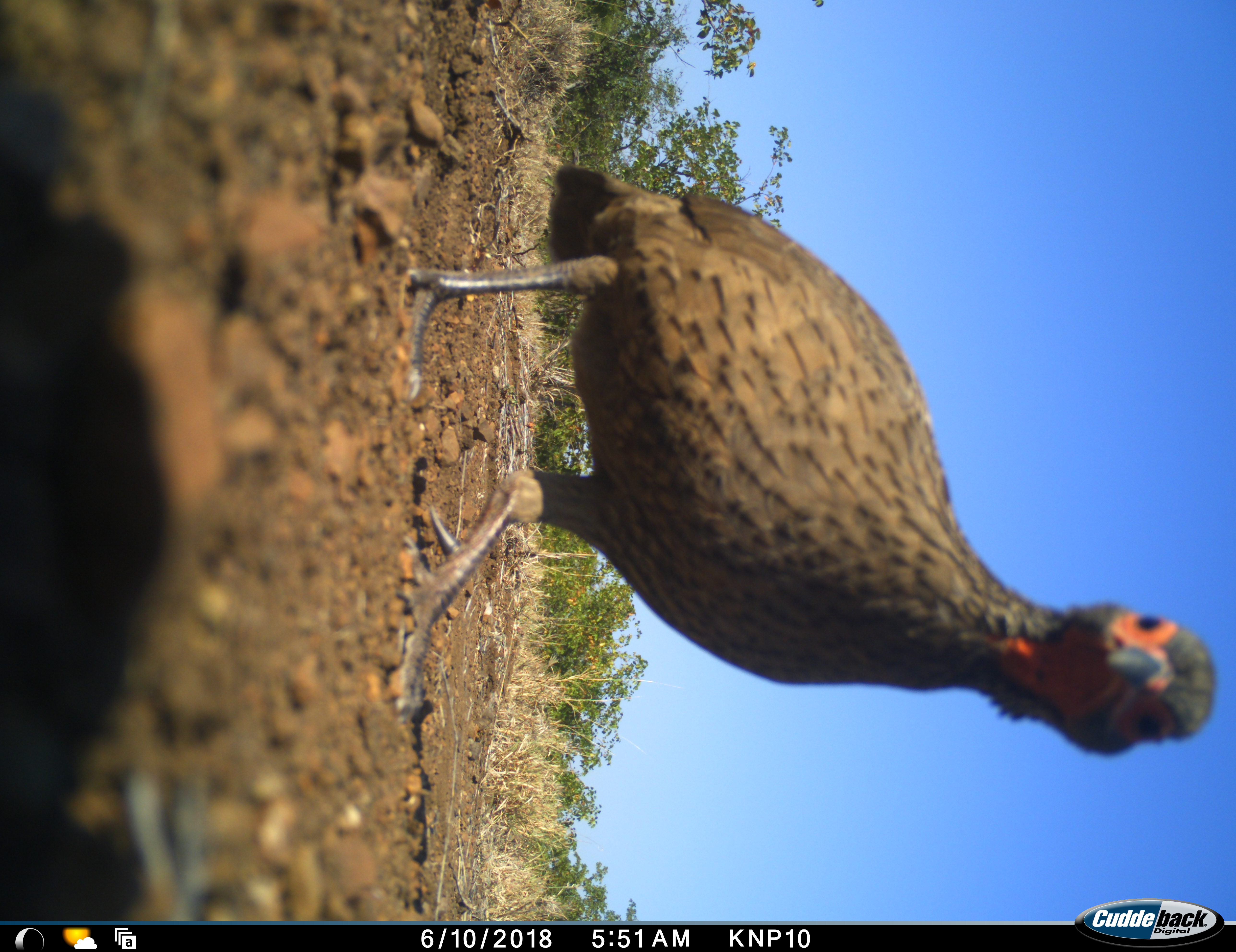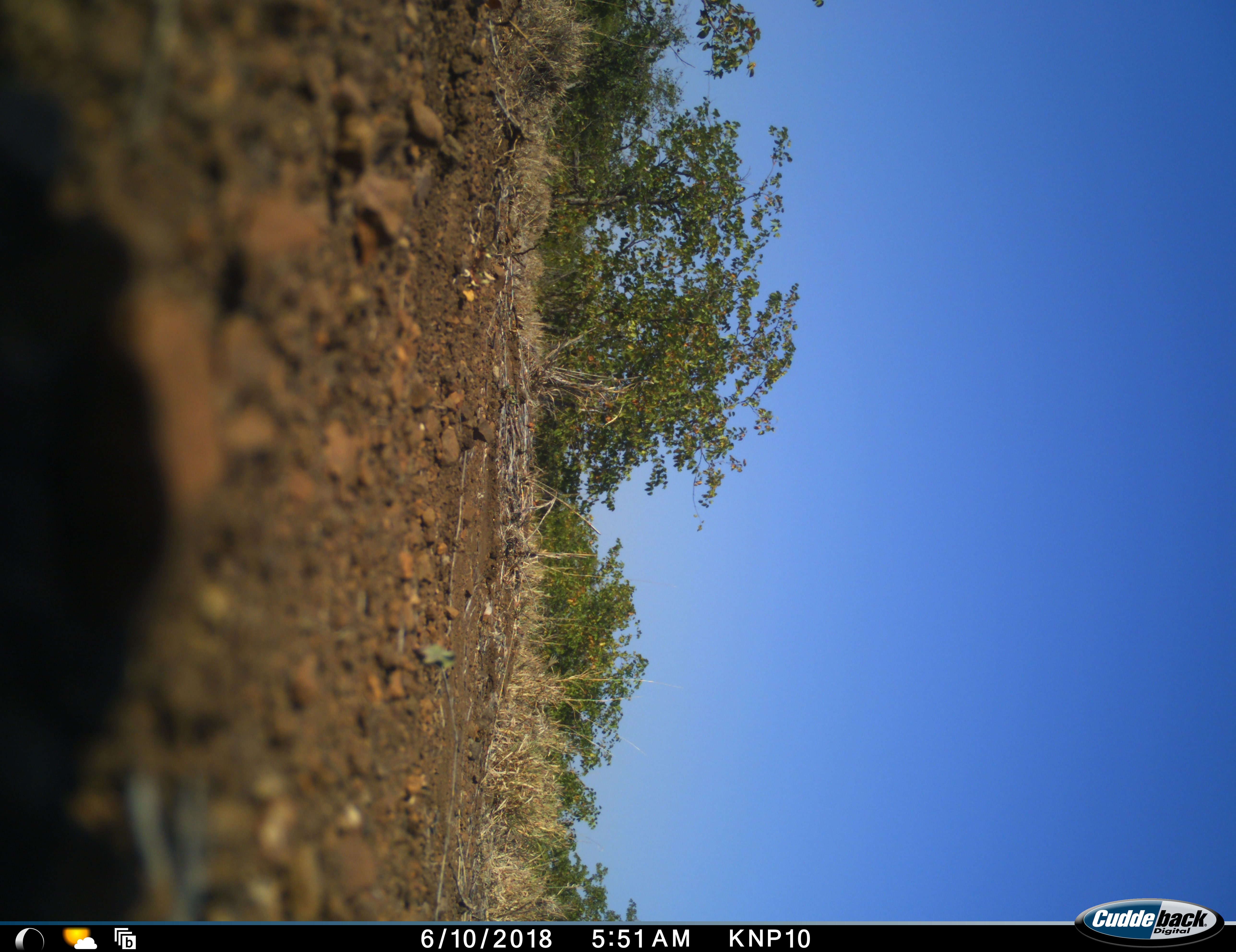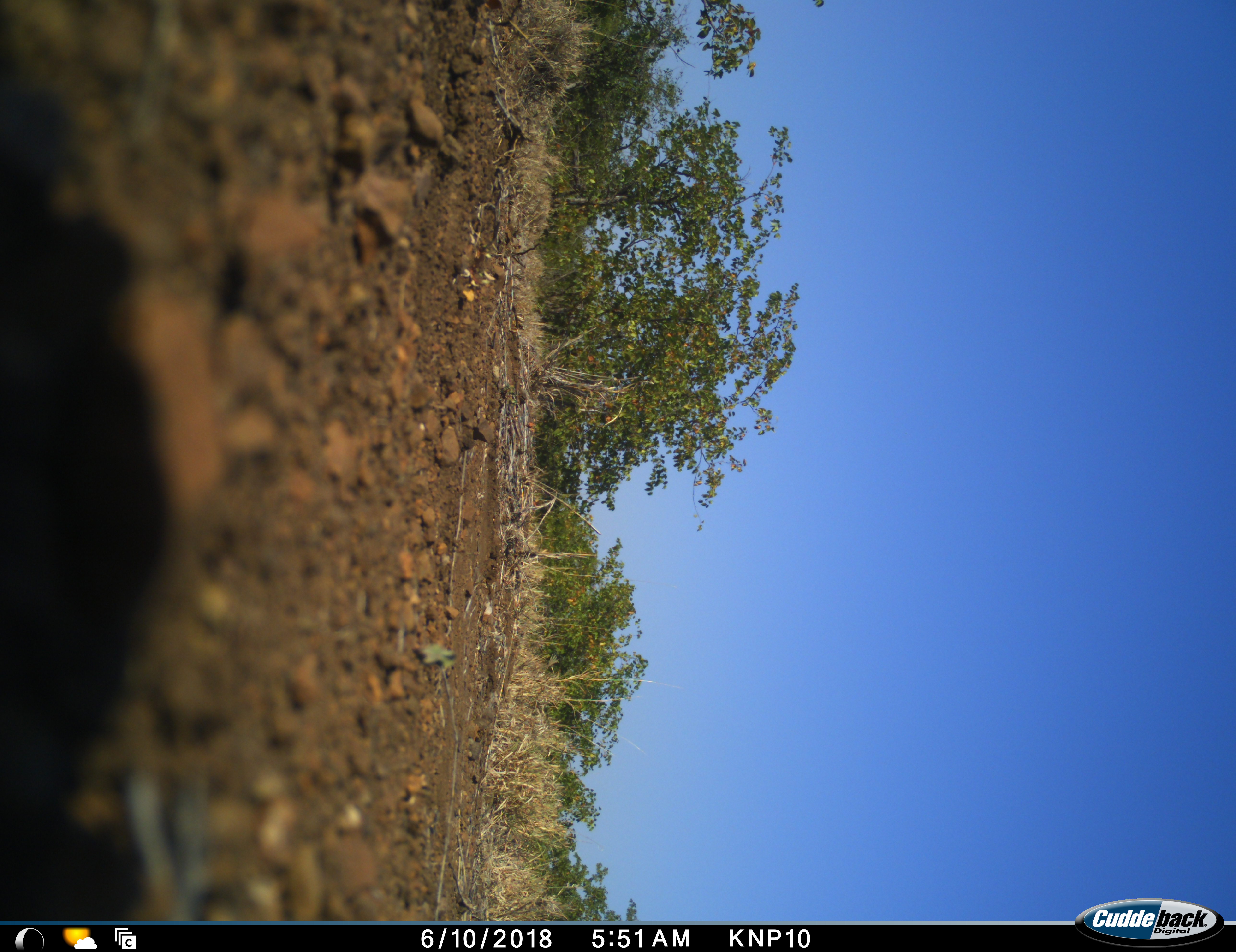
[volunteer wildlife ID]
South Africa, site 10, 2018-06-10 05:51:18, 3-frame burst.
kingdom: Animalia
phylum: Chordata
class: Aves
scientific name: Aves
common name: bird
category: birdother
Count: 1.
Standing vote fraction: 40%.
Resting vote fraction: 0%.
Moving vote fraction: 70%.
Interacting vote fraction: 0%.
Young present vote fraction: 0%.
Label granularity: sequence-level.